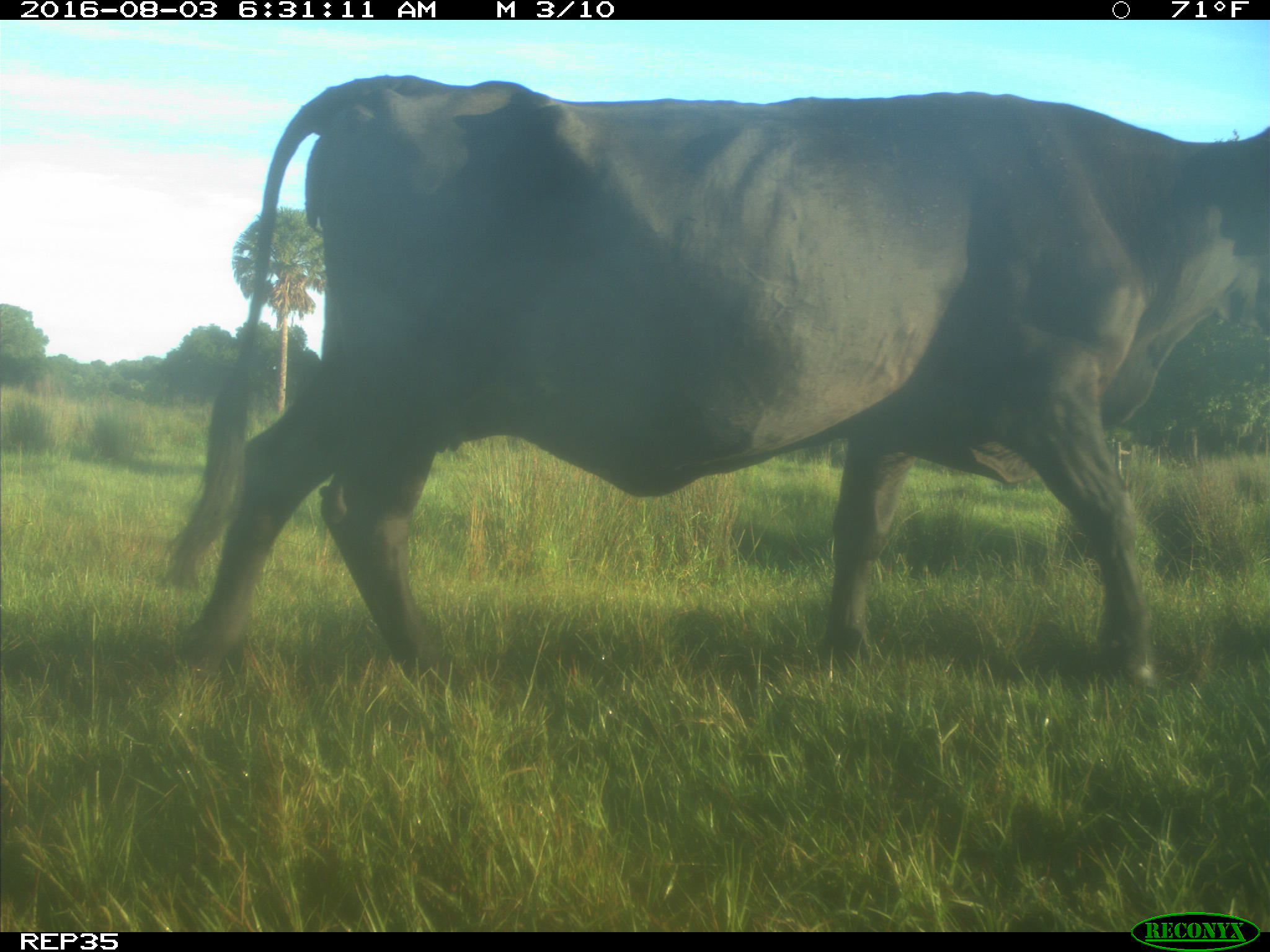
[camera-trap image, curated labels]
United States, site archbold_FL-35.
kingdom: Animalia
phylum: Chordata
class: Mammalia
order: Artiodactyla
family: Bovidae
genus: Bos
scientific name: Bos taurus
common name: domestic cow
Bos taurus (domestic cow).